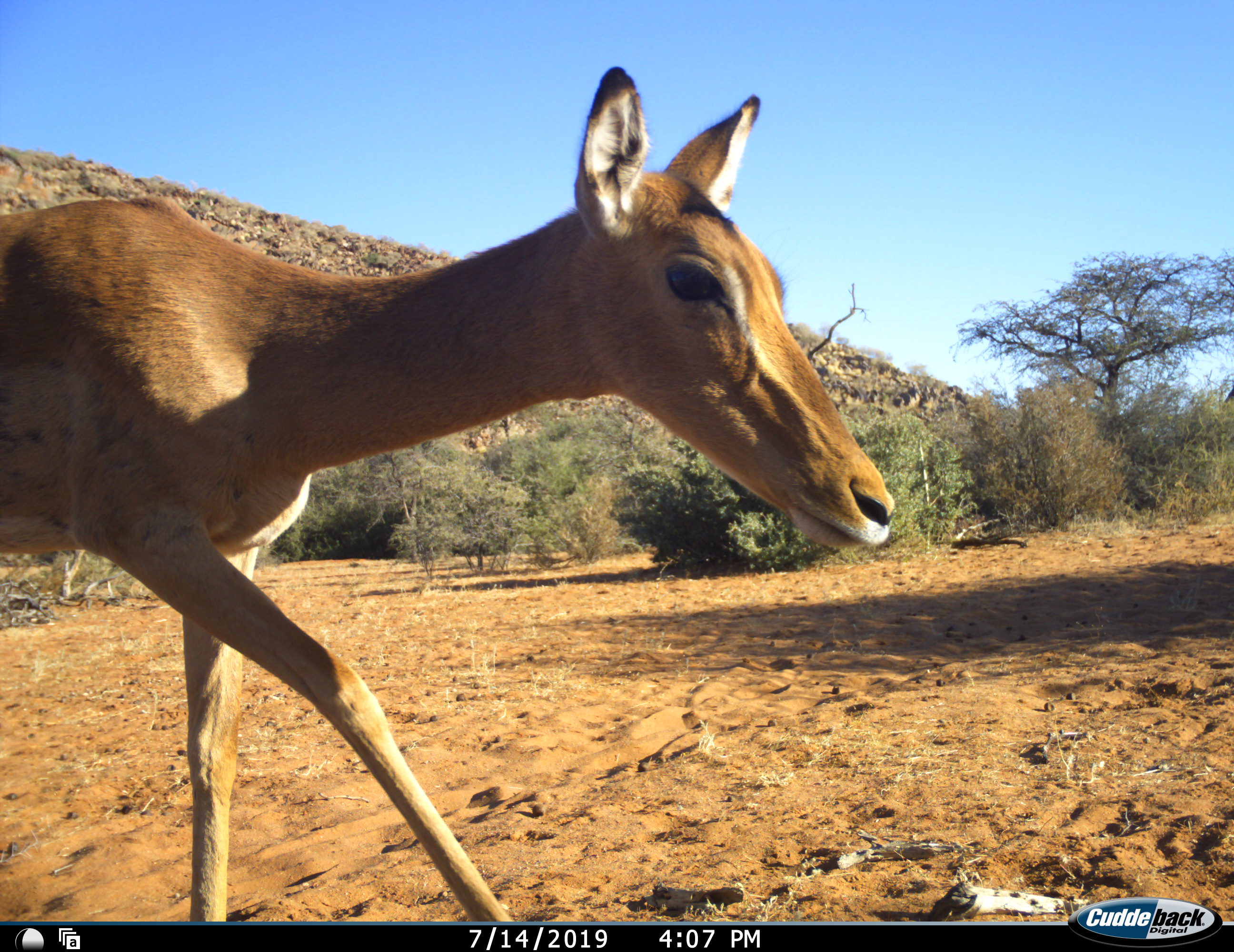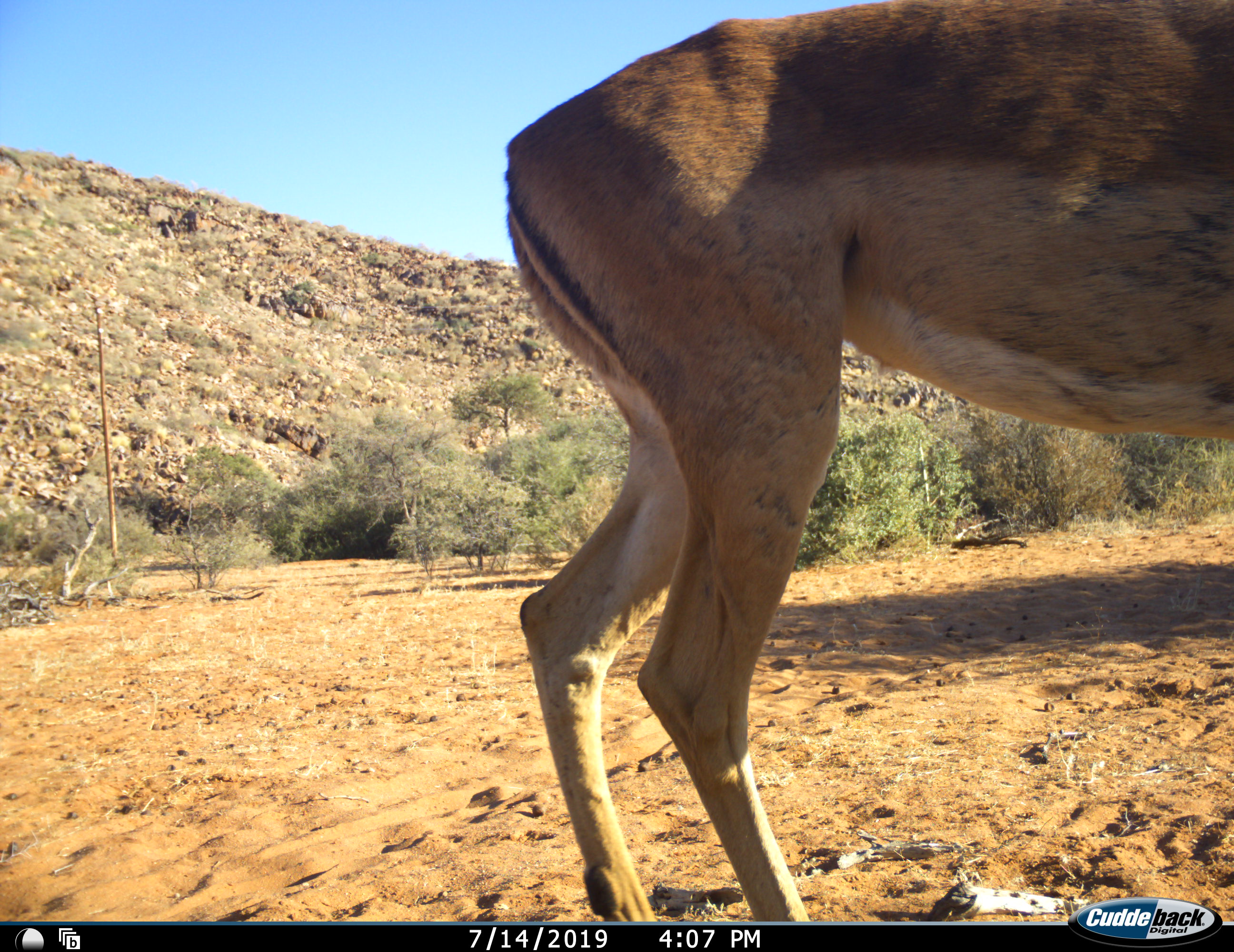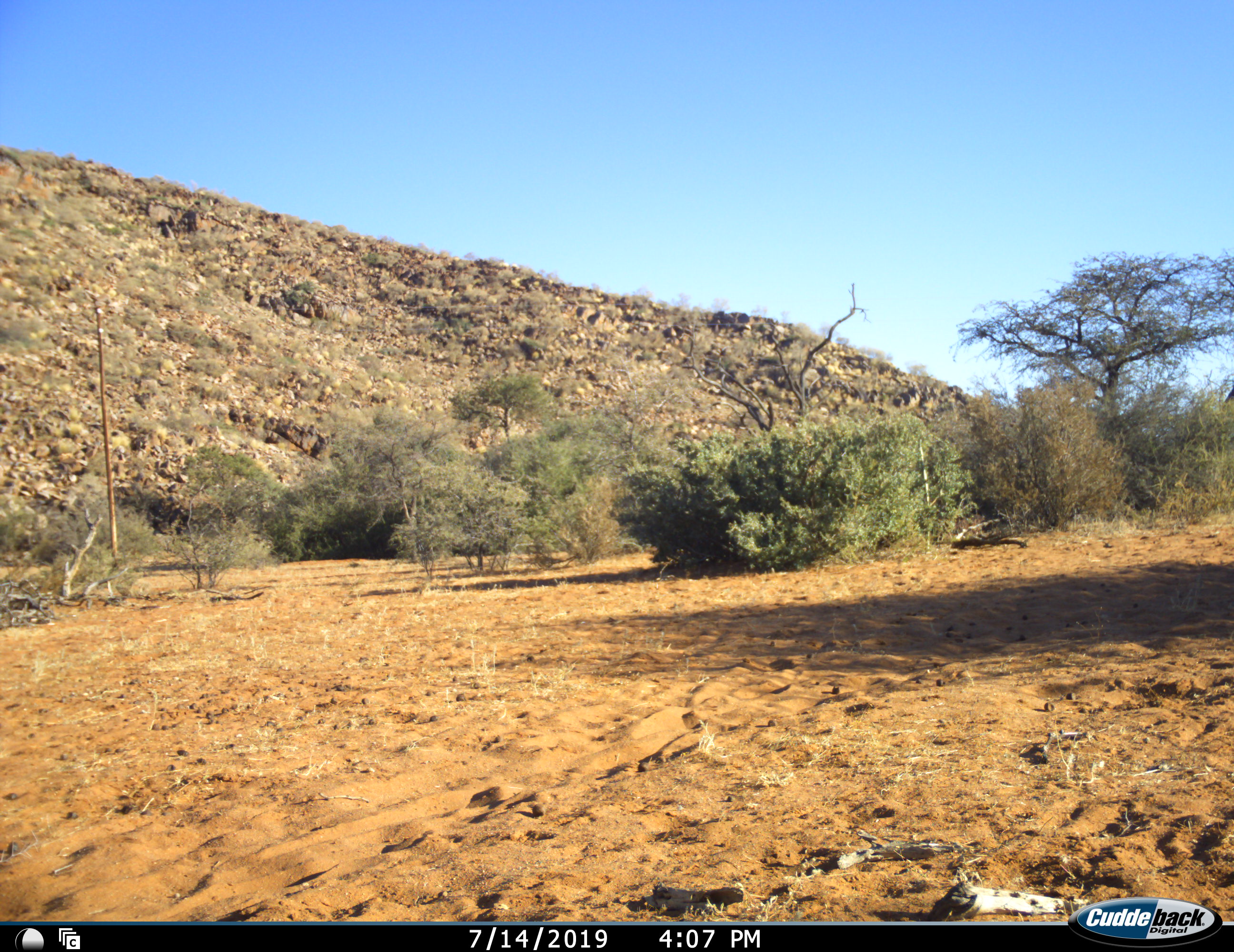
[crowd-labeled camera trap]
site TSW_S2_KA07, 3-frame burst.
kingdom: Animalia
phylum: Chordata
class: Mammalia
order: Artiodactyla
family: Bovidae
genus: Aepyceros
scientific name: Aepyceros melampus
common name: impala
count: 1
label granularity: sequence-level